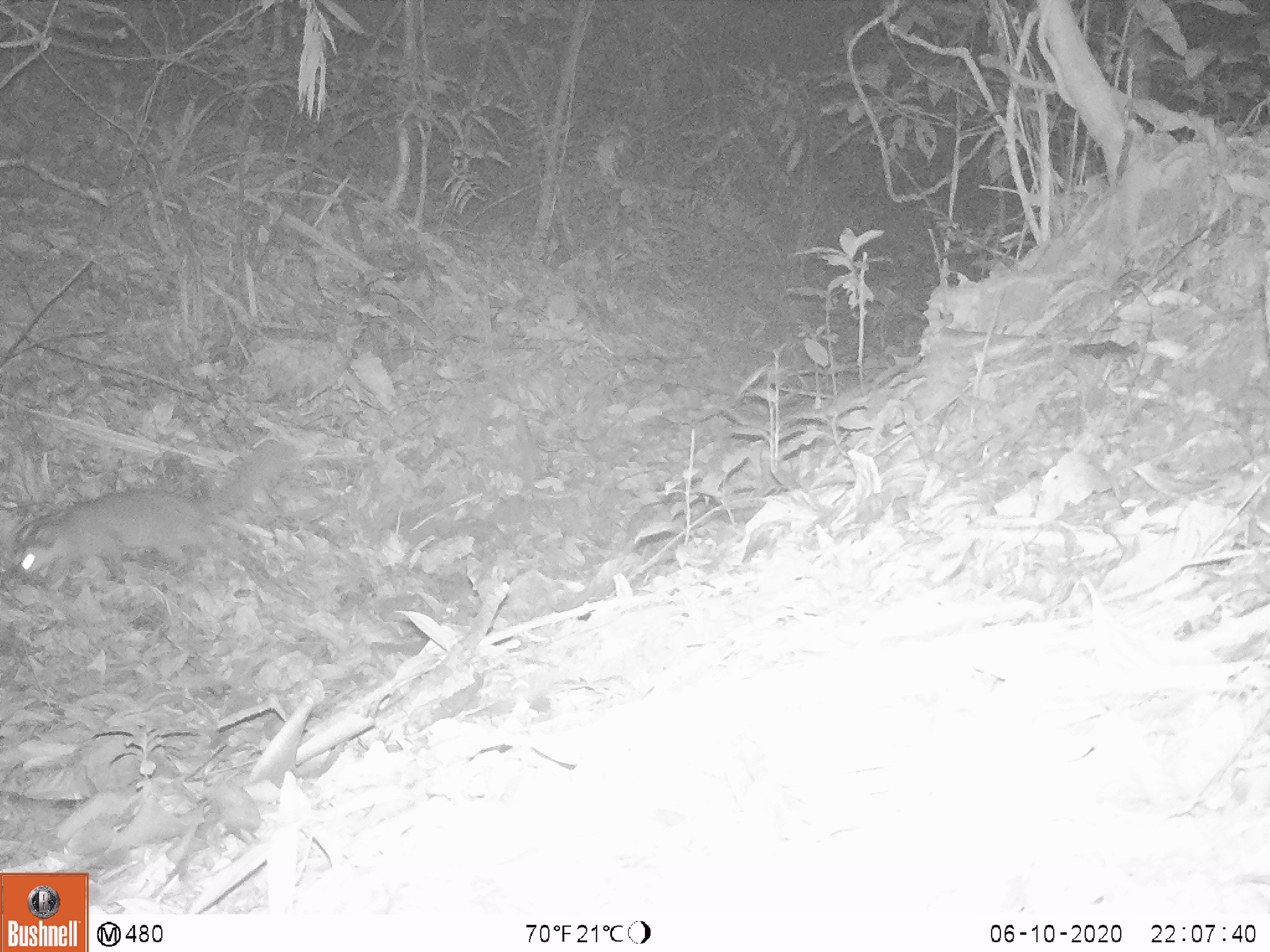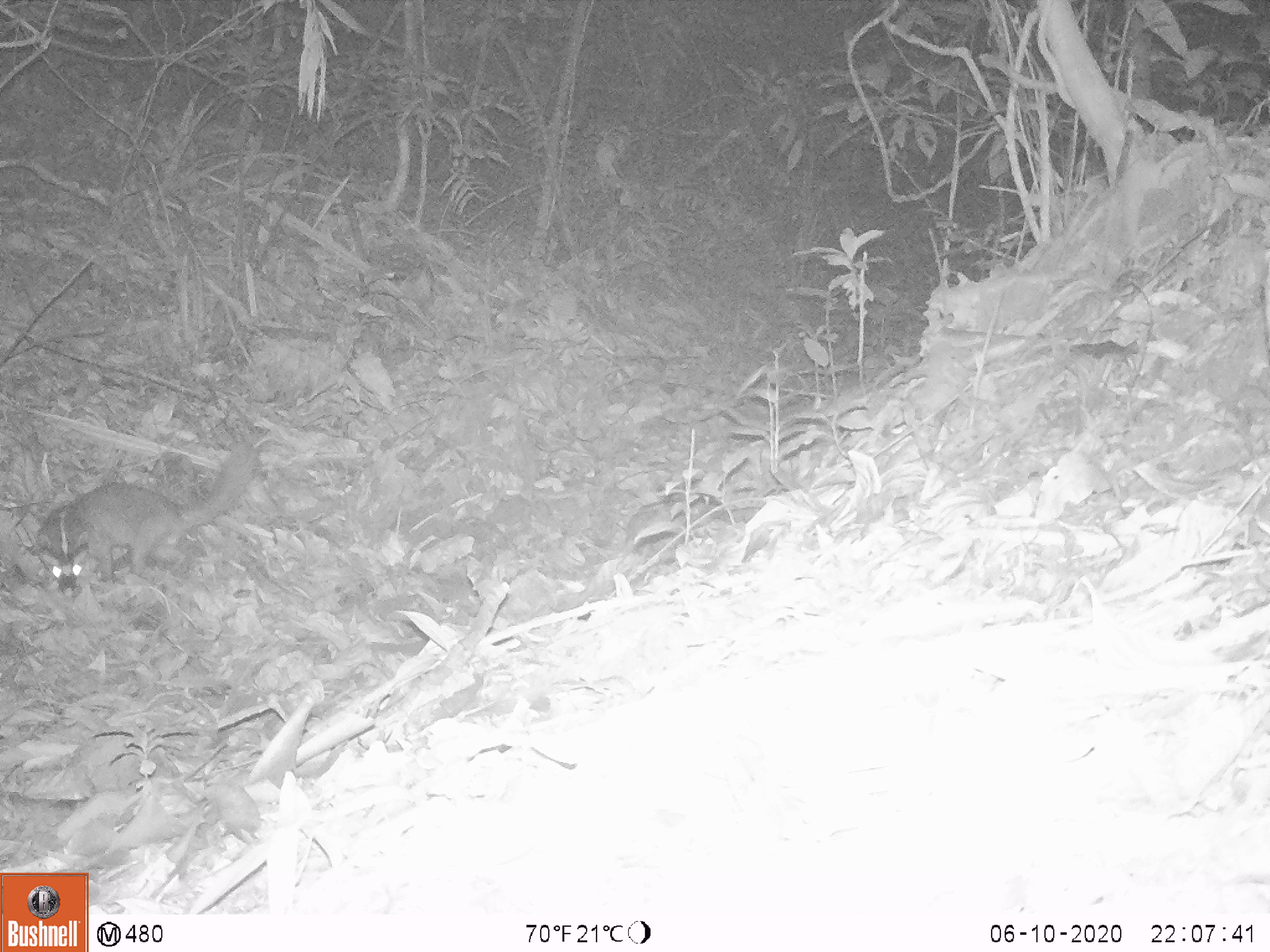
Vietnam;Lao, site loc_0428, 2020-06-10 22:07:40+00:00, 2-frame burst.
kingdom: Animalia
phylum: Chordata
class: Mammalia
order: Carnivora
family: Mustelidae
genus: Melogale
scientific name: Melogale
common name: ferret badger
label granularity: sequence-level